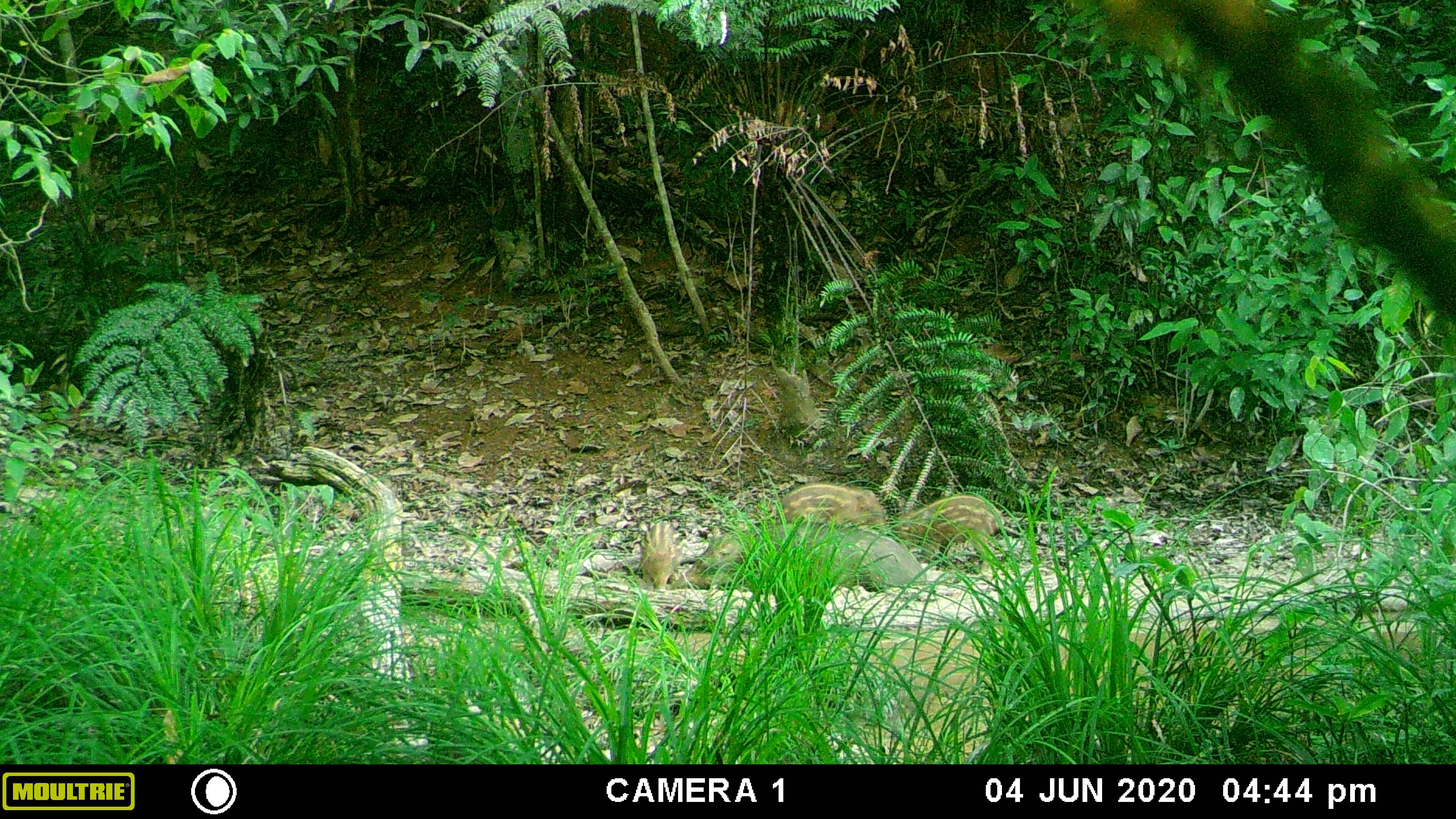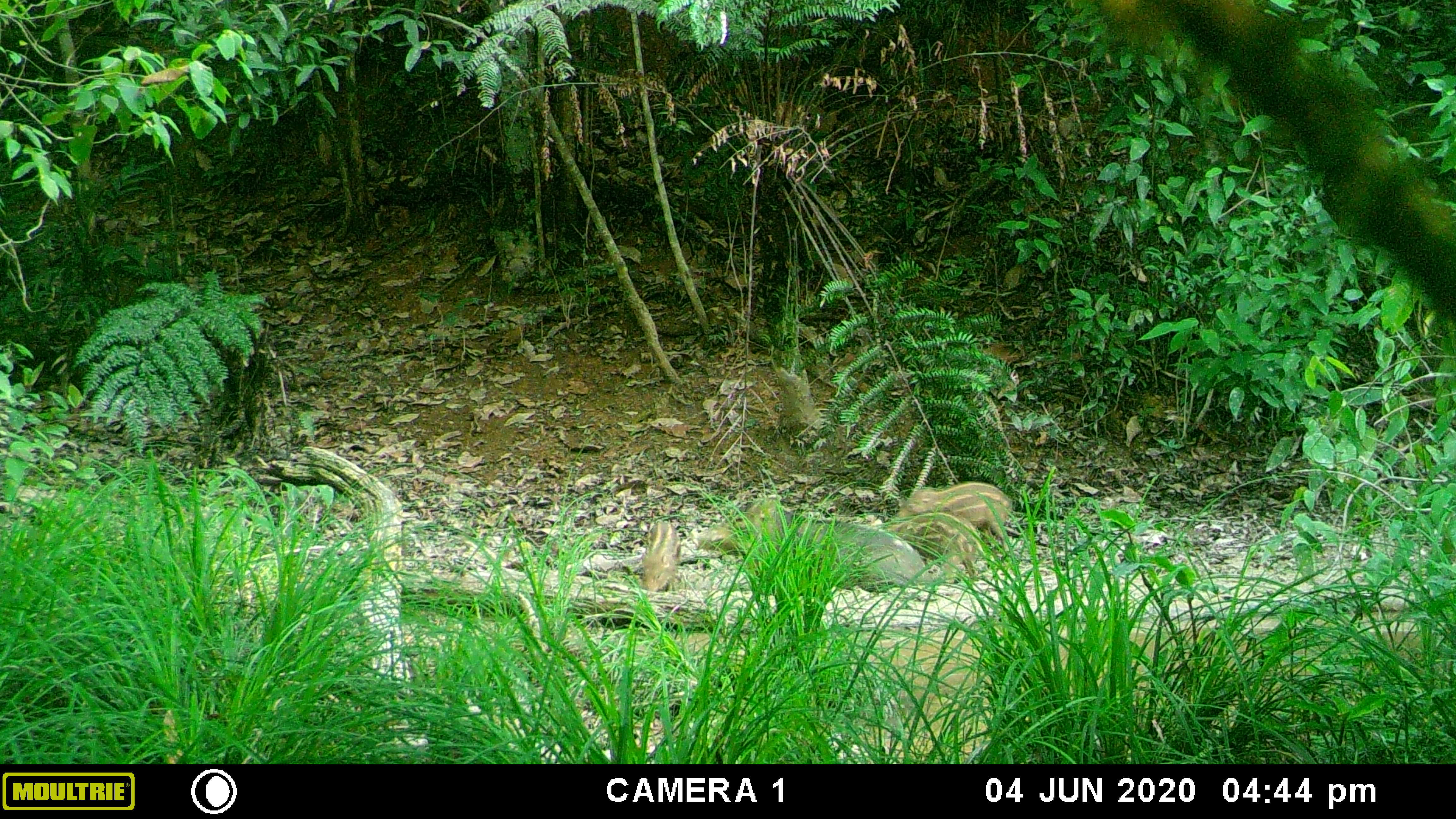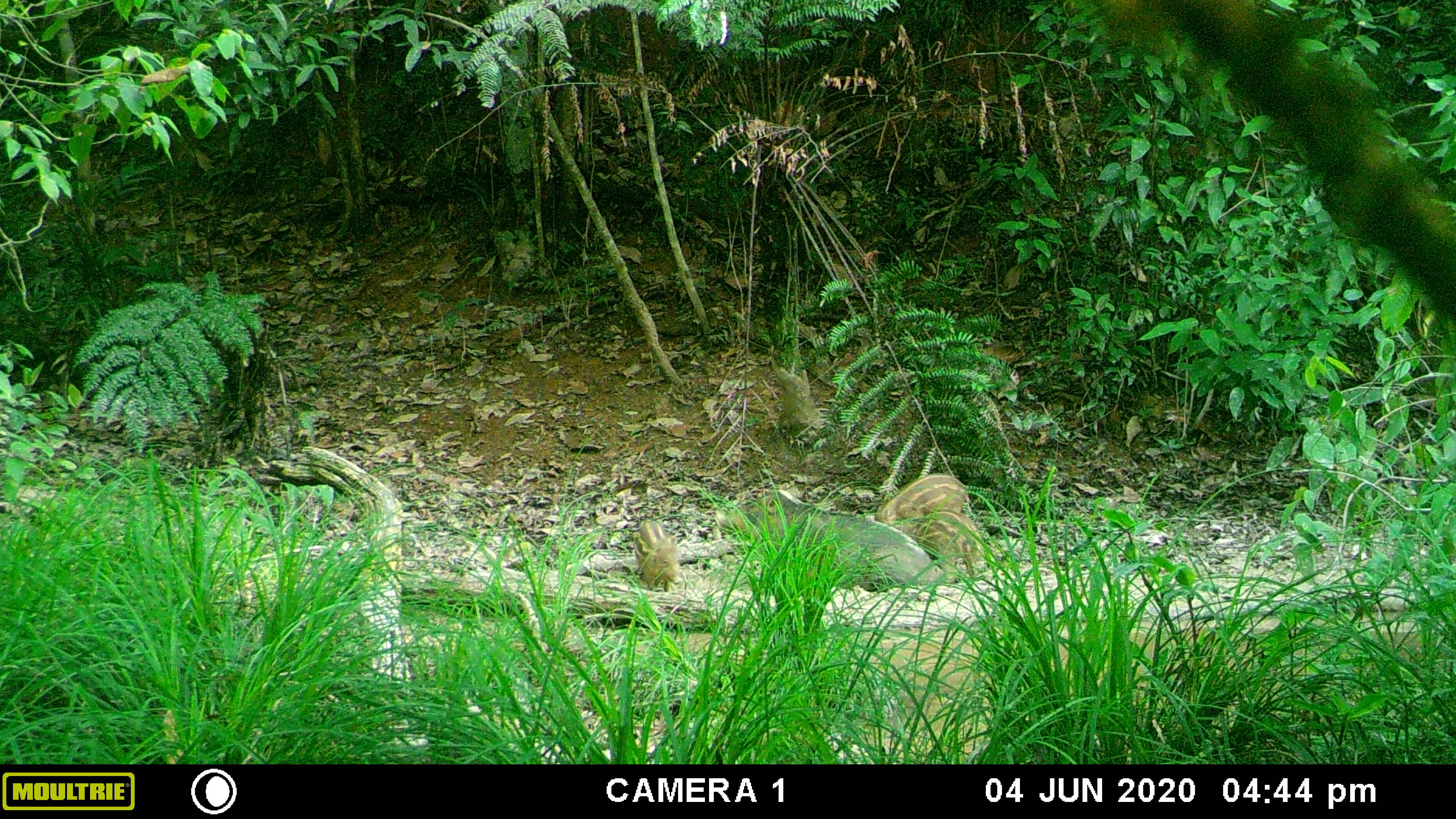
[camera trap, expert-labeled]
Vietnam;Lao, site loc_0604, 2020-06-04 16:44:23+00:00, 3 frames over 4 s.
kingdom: Animalia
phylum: Chordata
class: Mammalia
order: Artiodactyla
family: Suidae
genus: Sus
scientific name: Sus scrofa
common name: eurasian wild pig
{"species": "eurasian wild pig (Sus scrofa)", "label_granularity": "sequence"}